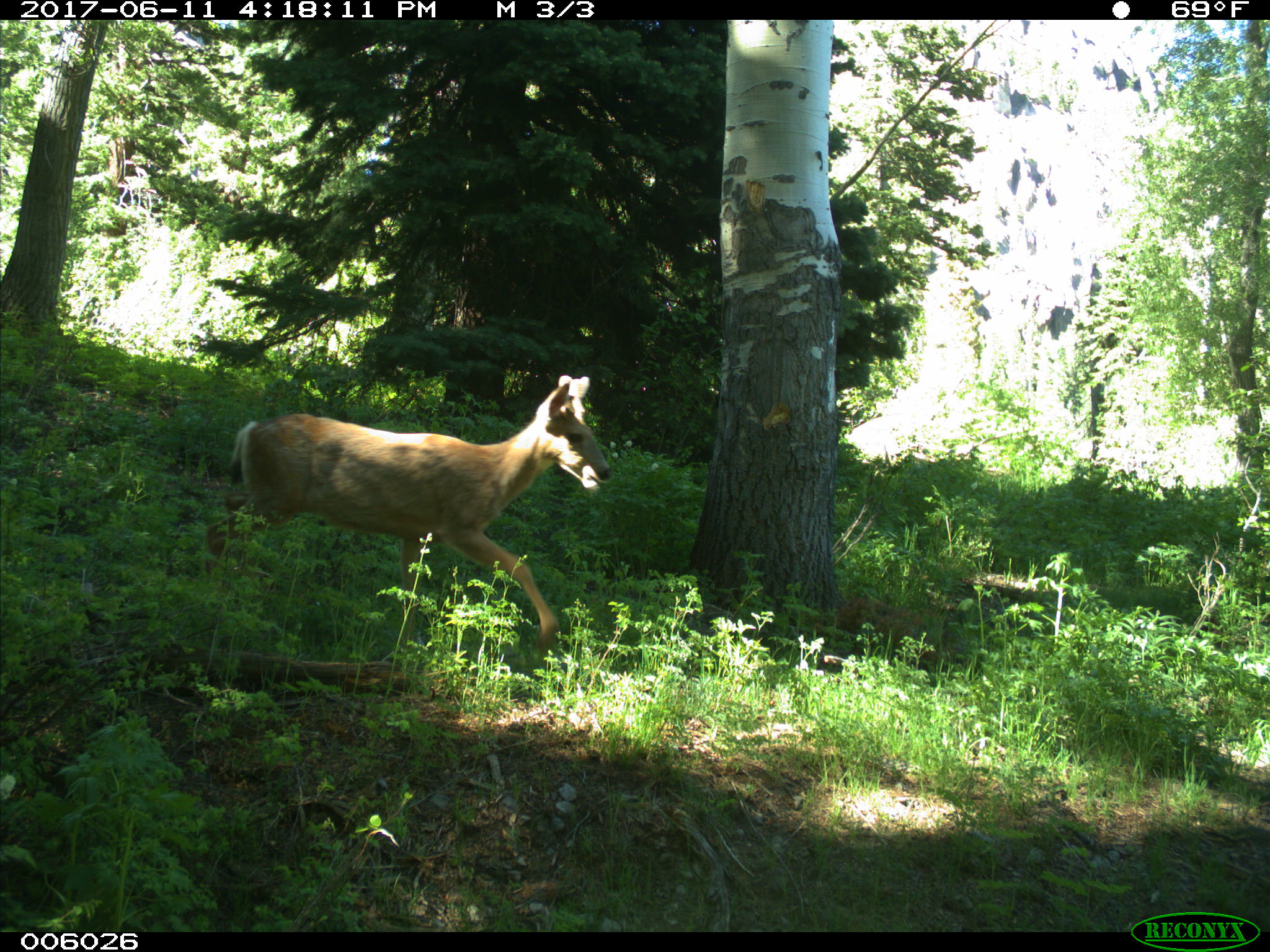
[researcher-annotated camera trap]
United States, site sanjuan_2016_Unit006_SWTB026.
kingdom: Animalia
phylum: Chordata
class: Mammalia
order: Artiodactyla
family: Cervidae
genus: Odocoileus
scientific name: Odocoileus hemionus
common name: mule deer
Odocoileus hemionus (mule deer).